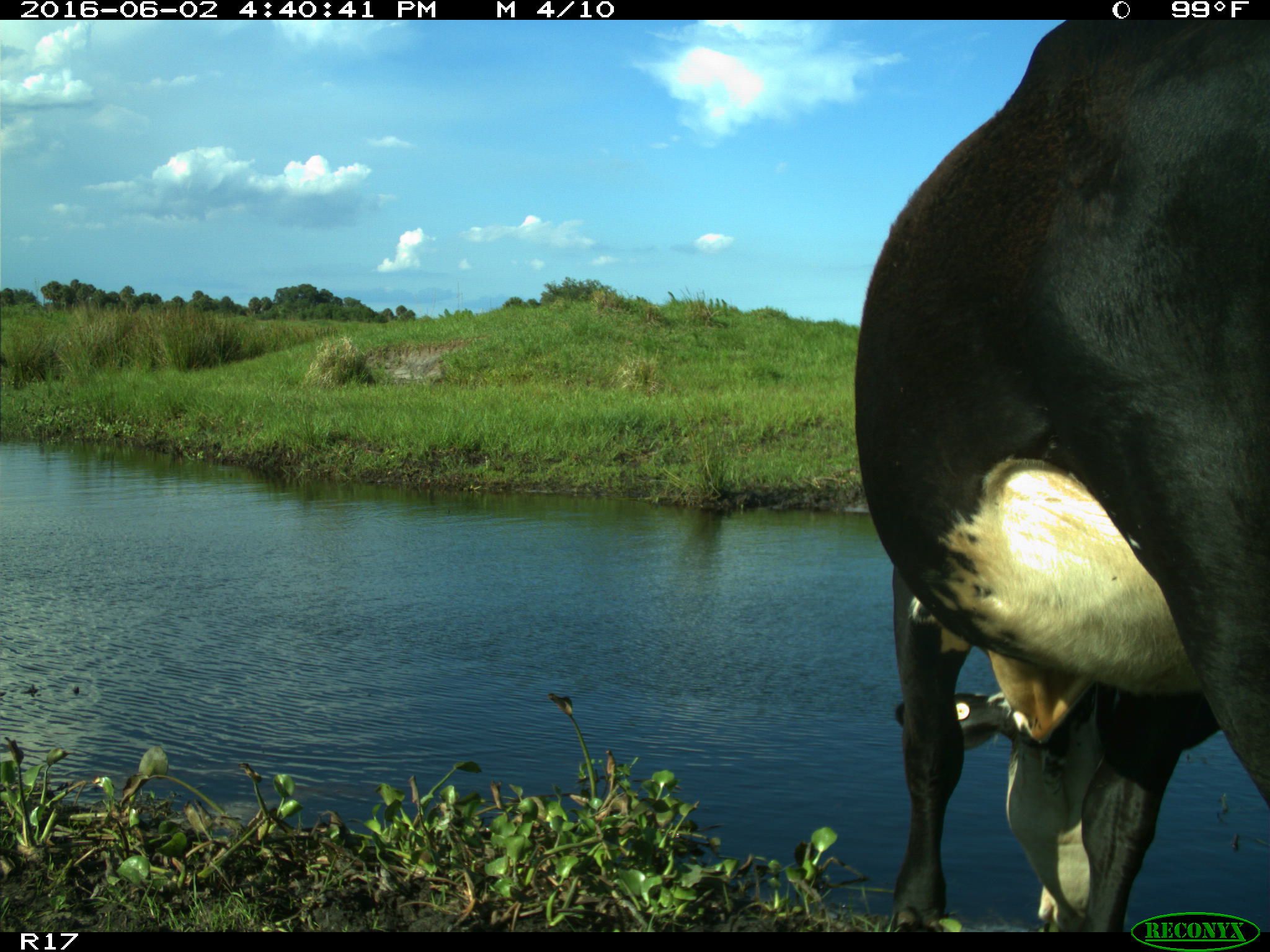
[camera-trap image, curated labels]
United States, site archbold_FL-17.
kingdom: Animalia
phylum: Chordata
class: Mammalia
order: Artiodactyla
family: Bovidae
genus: Bos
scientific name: Bos taurus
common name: domestic cow